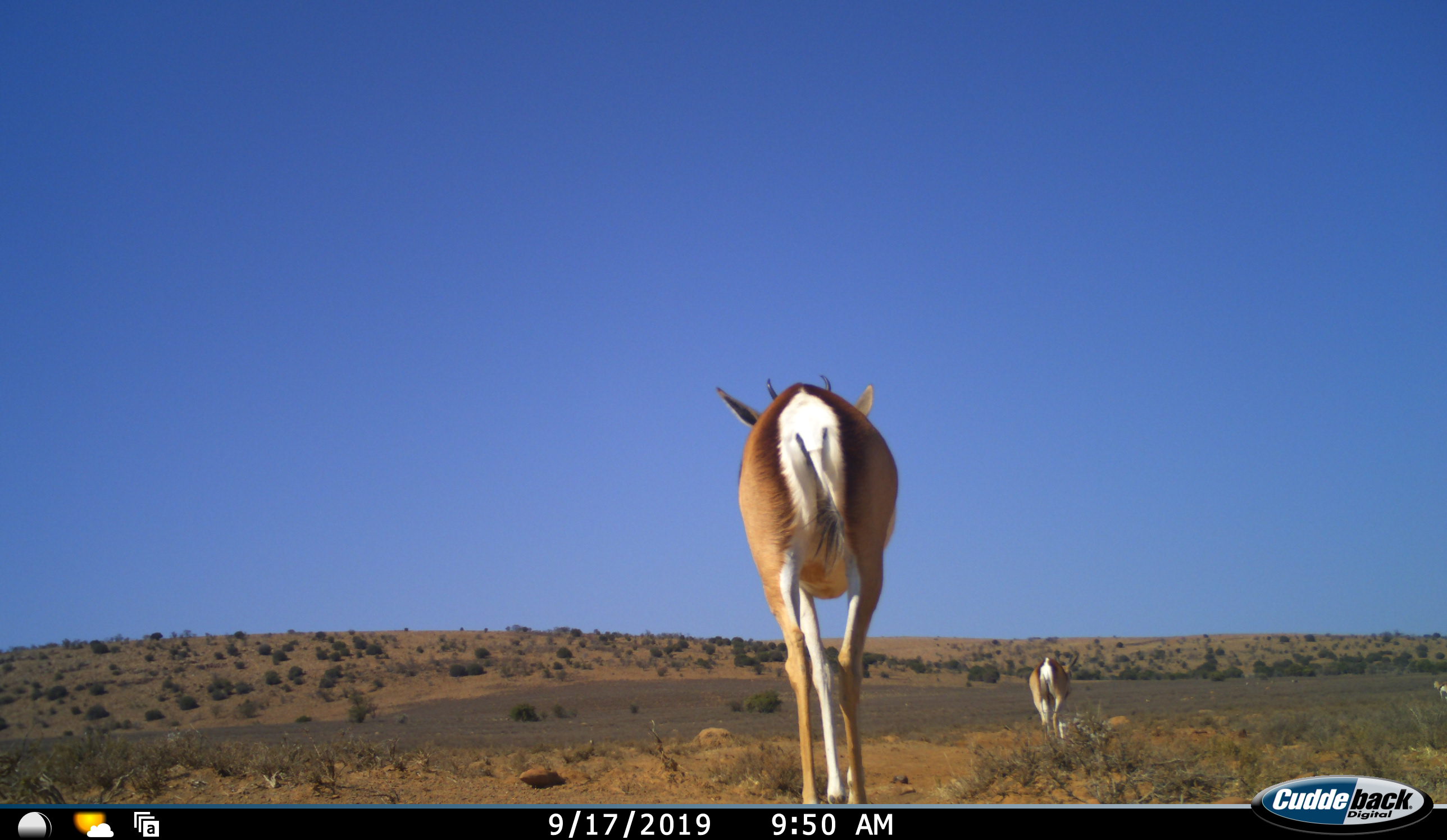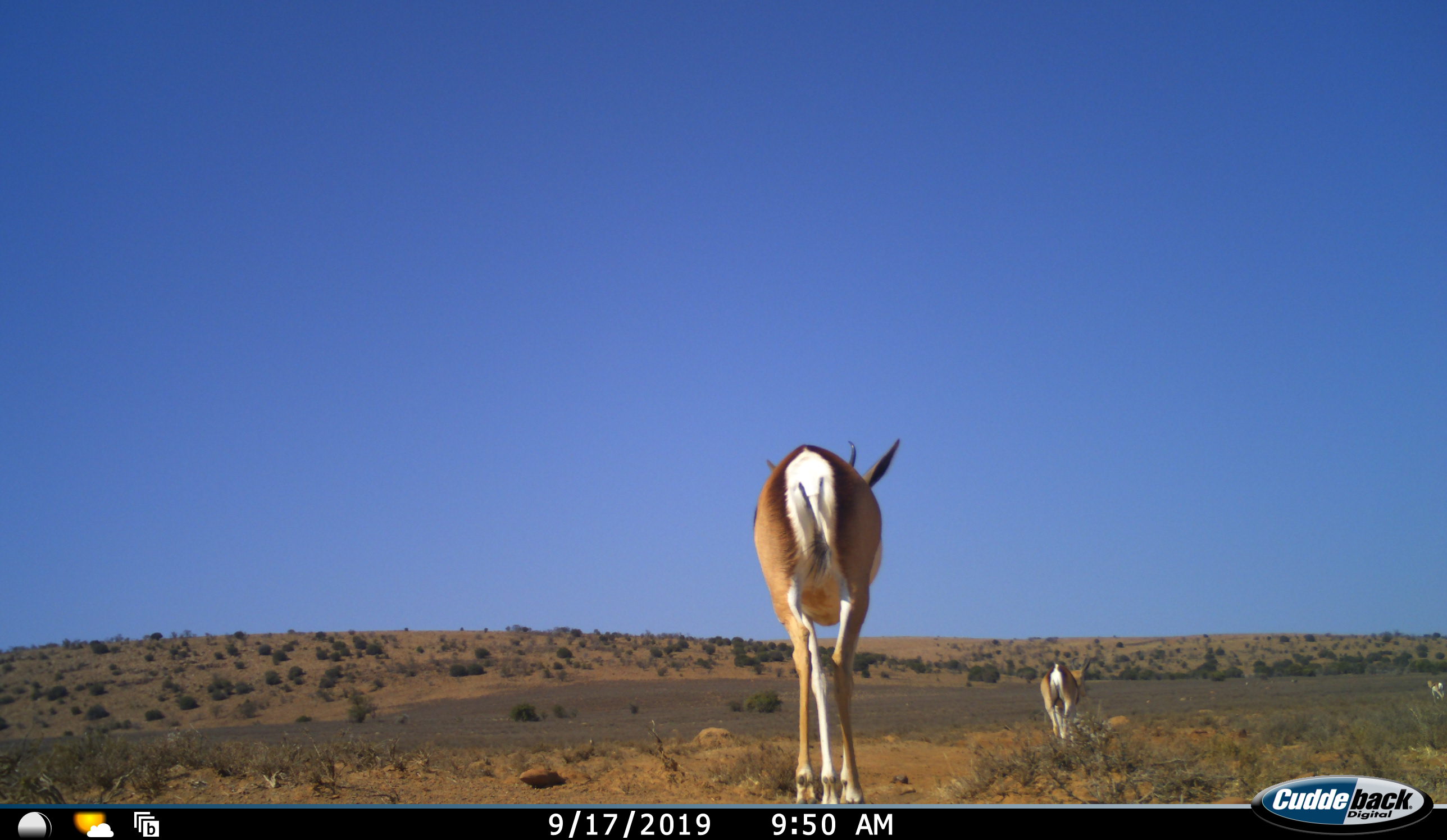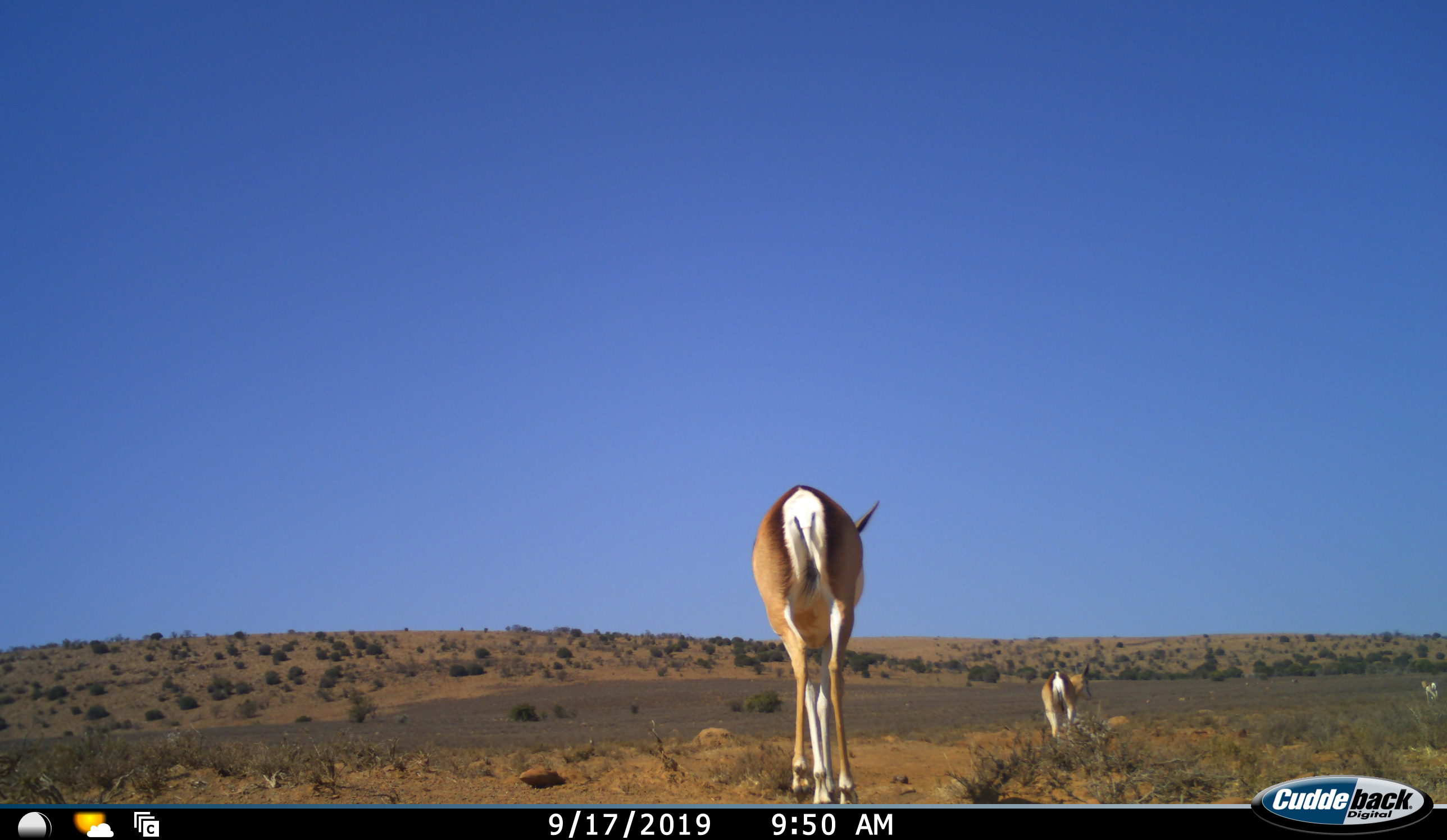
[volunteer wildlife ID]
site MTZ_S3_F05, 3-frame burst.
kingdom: Animalia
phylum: Chordata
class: Mammalia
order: Artiodactyla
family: Bovidae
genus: Antidorcas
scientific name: Antidorcas marsupialis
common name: springbok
Springbok (Antidorcas marsupialis), count 3. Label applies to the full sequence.